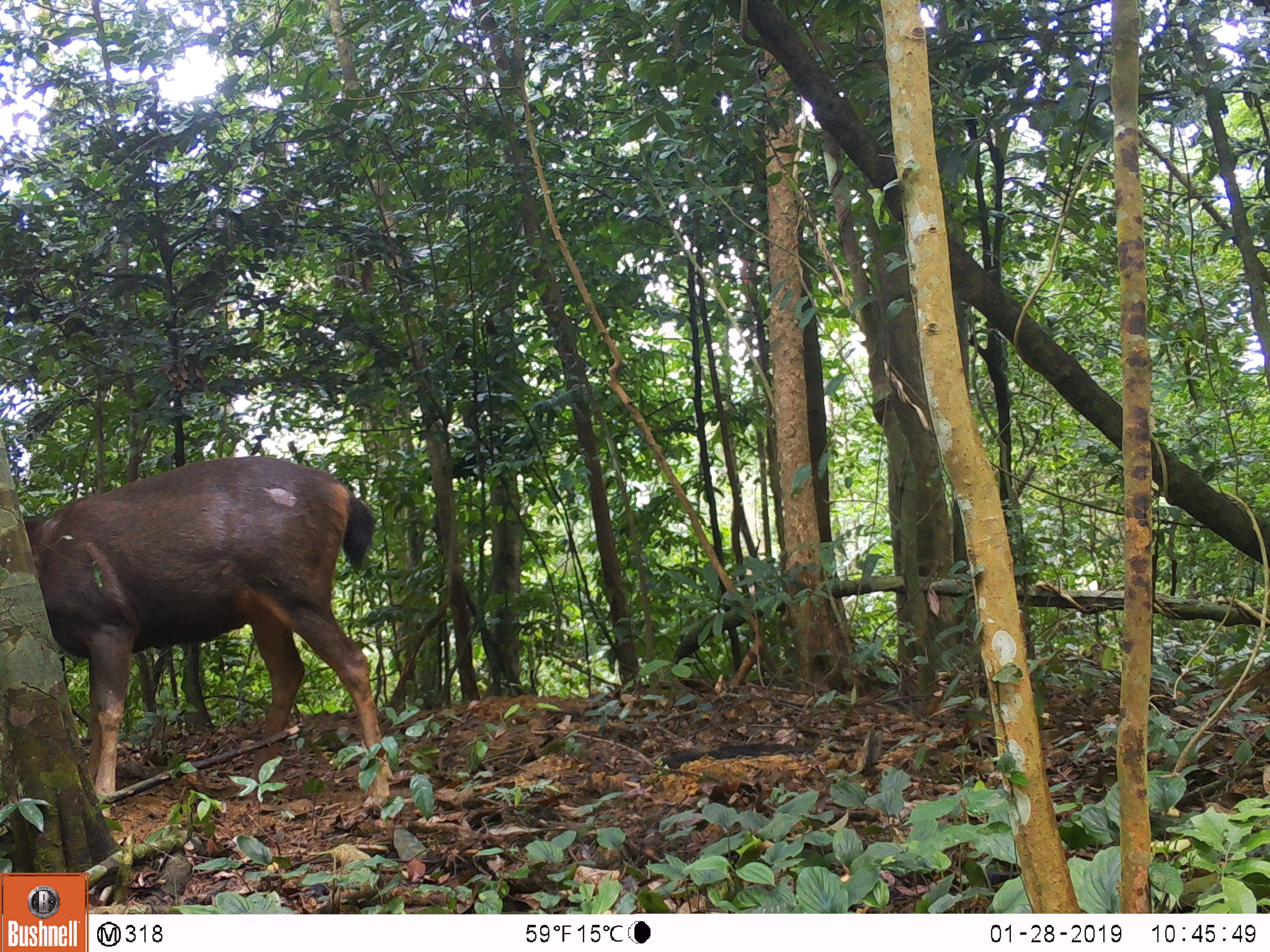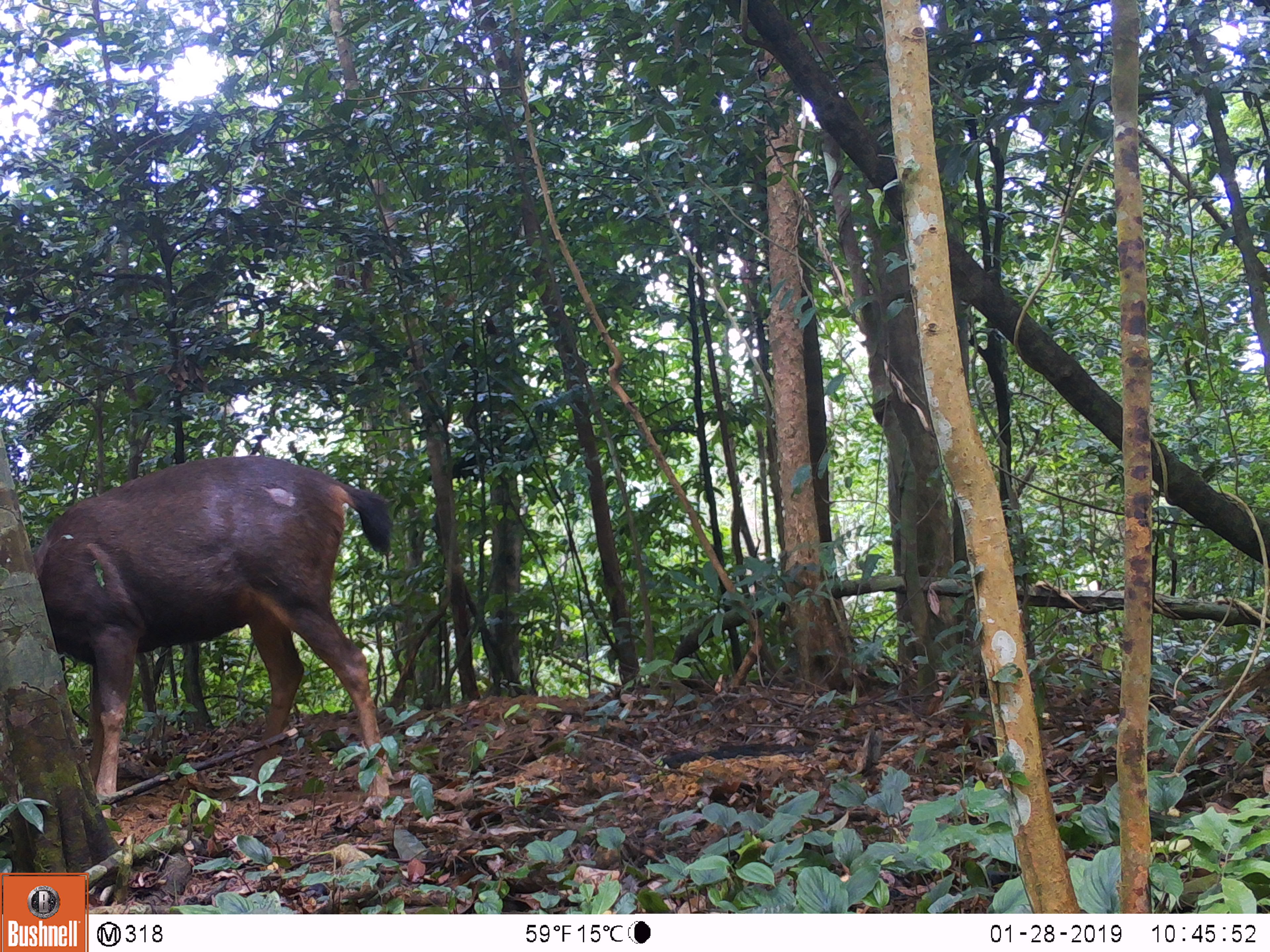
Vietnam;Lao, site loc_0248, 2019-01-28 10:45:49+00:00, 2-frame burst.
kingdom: Animalia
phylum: Chordata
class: Mammalia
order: Artiodactyla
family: Cervidae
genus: Rusa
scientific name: Rusa unicolor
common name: sambar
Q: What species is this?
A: Sambar (Rusa unicolor).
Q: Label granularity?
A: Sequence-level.